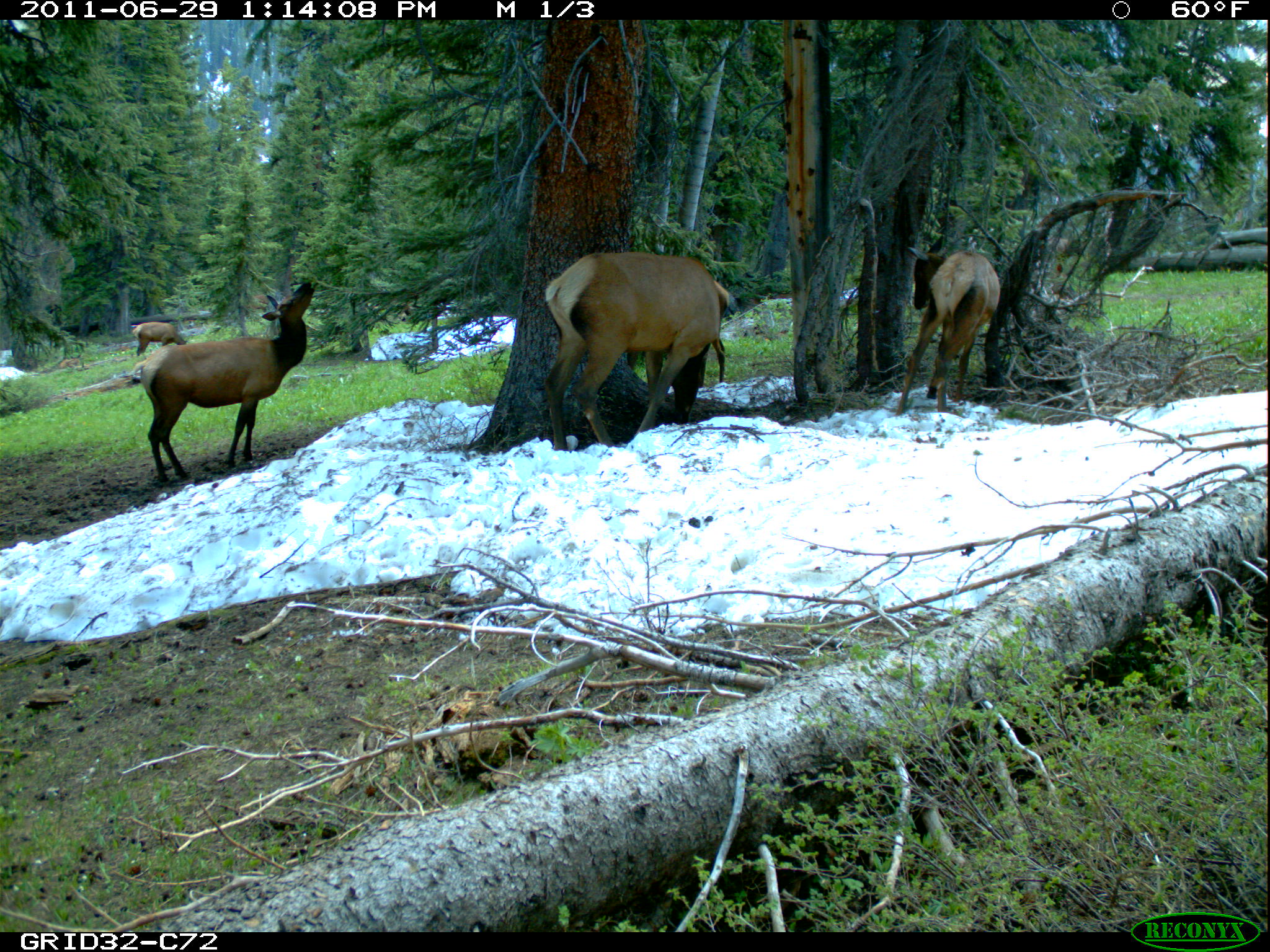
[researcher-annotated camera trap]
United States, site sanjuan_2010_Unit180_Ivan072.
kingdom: Animalia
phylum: Chordata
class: Mammalia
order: Artiodactyla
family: Cervidae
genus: Cervus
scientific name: Cervus elaphus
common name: red deer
Cervus elaphus (red deer).